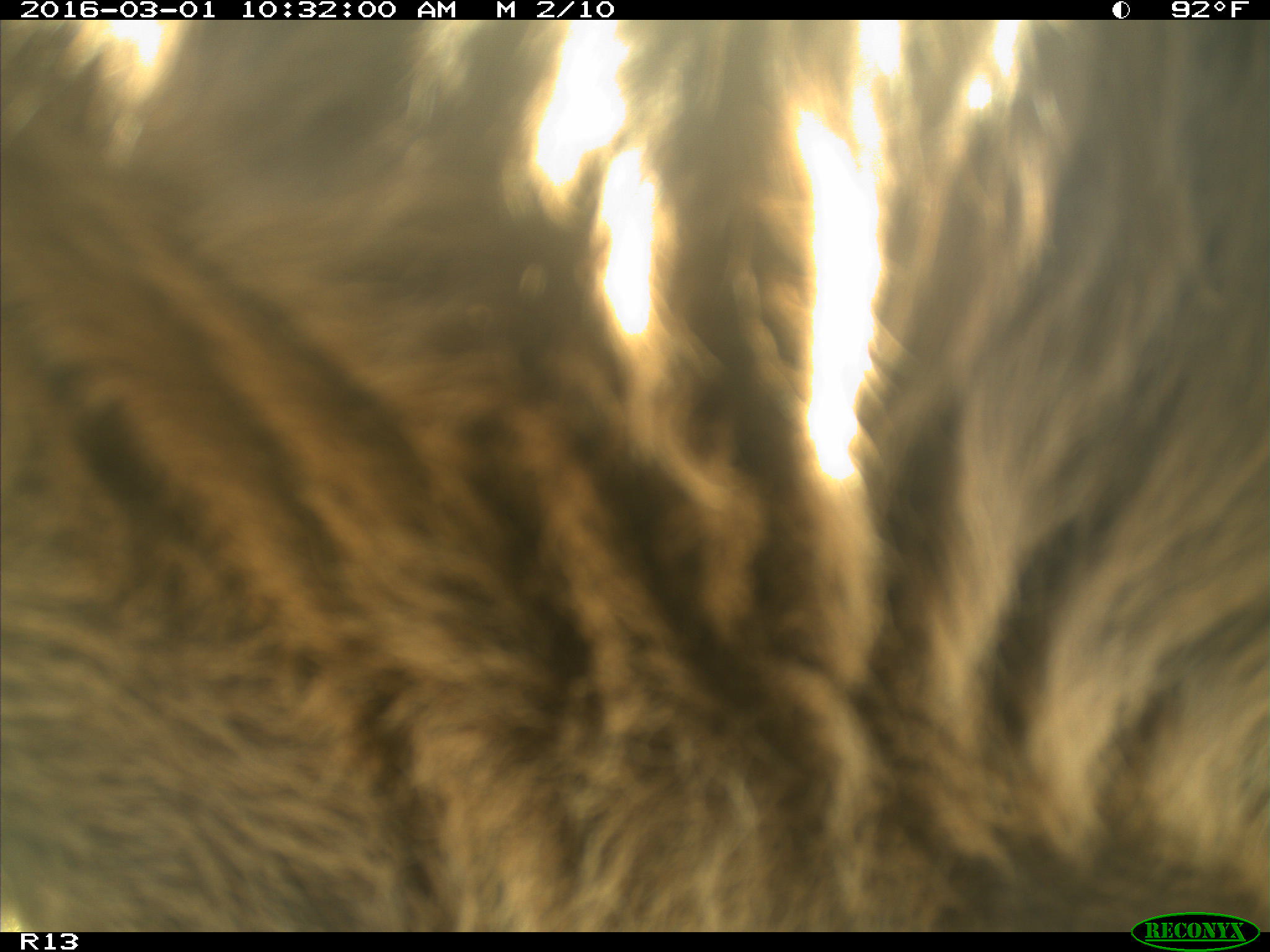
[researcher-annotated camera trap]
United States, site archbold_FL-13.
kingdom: Animalia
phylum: Chordata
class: Mammalia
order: Artiodactyla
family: Bovidae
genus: Bos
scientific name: Bos taurus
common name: domestic cow